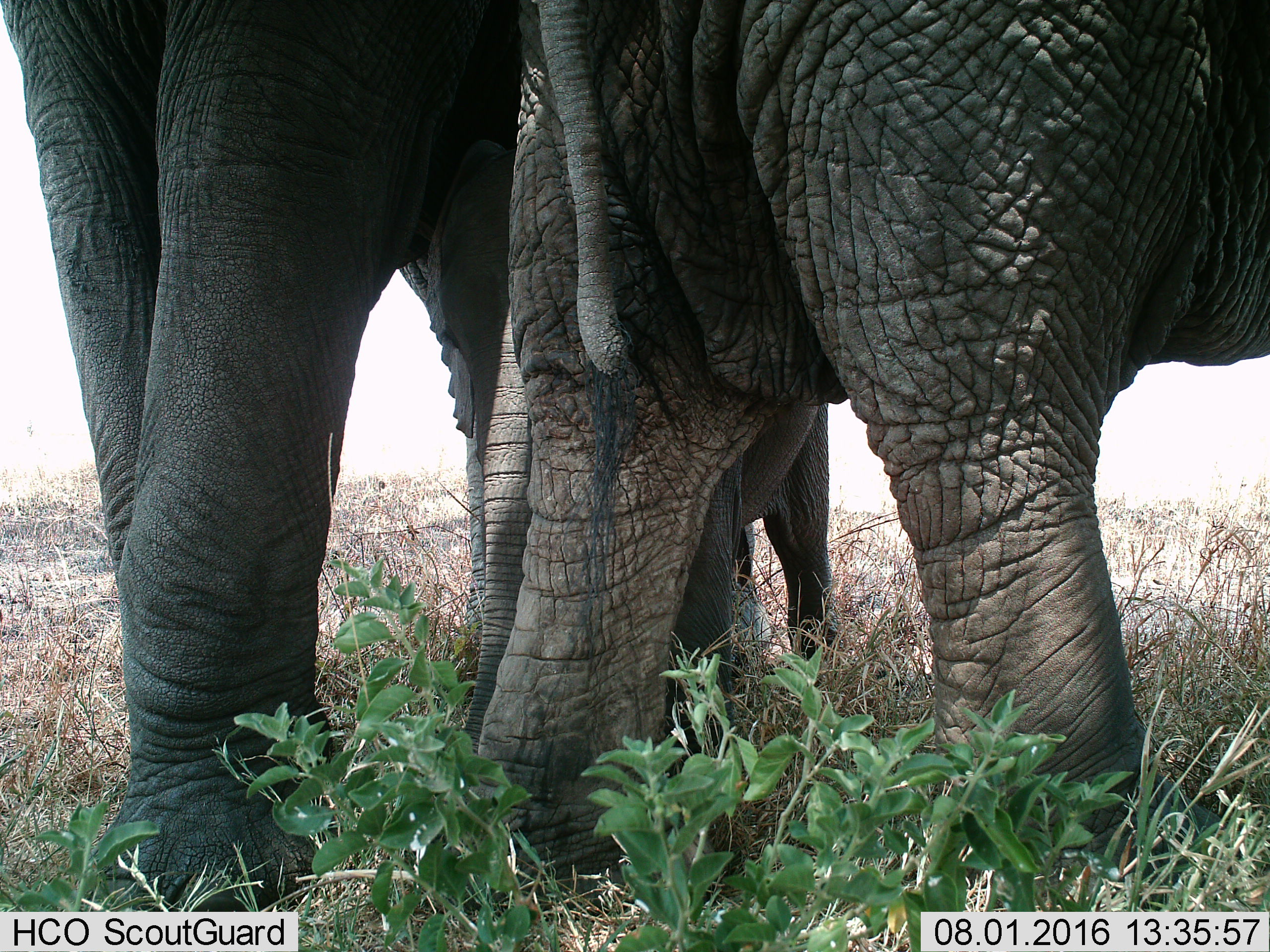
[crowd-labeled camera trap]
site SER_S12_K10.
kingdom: Animalia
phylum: Chordata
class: Mammalia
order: Proboscidea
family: Elephantidae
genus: Loxodonta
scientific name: Loxodonta africana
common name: african bush elephant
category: elephant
Elephant (african bush elephant) (Loxodonta africana), count 3. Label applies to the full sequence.